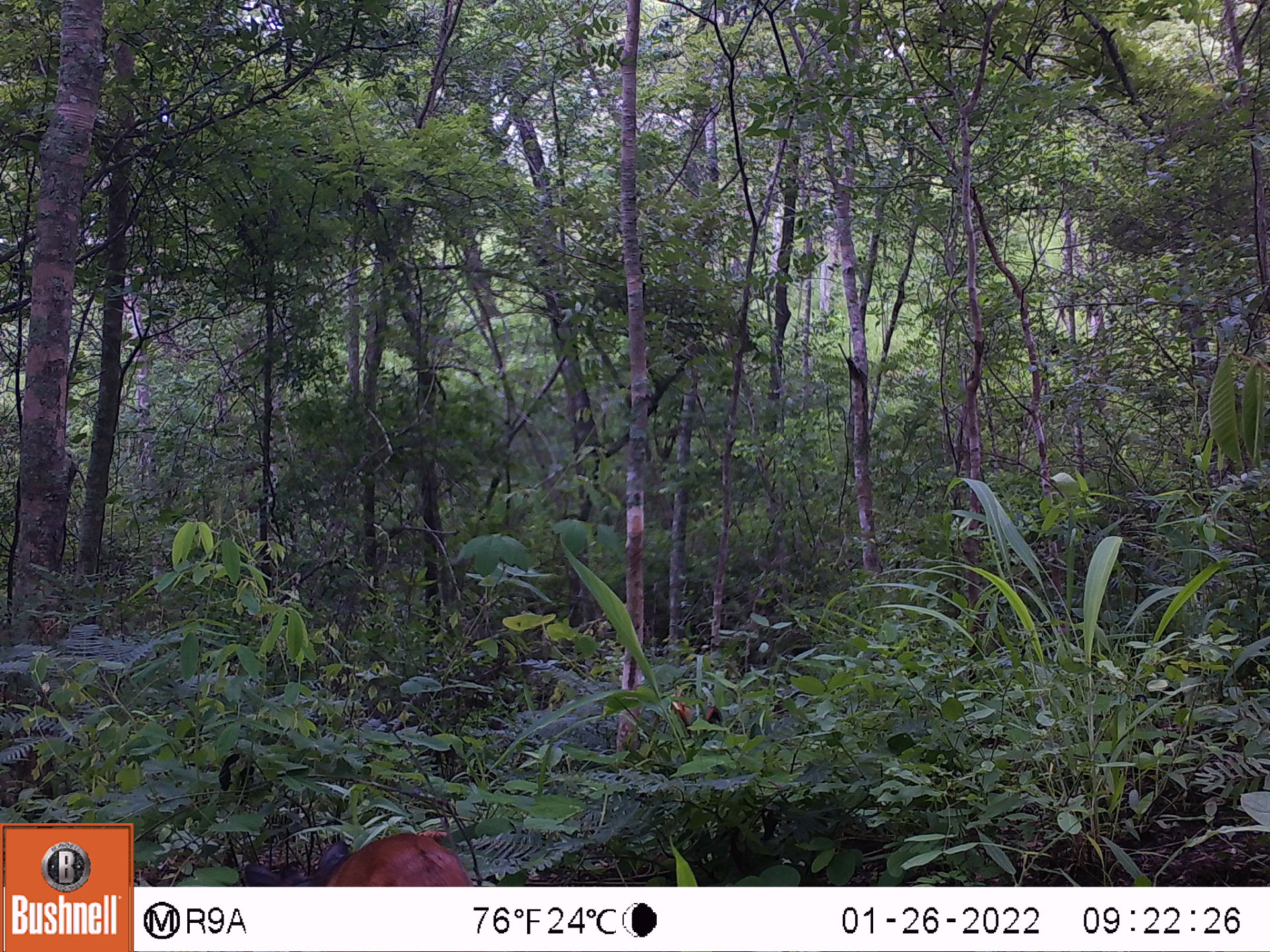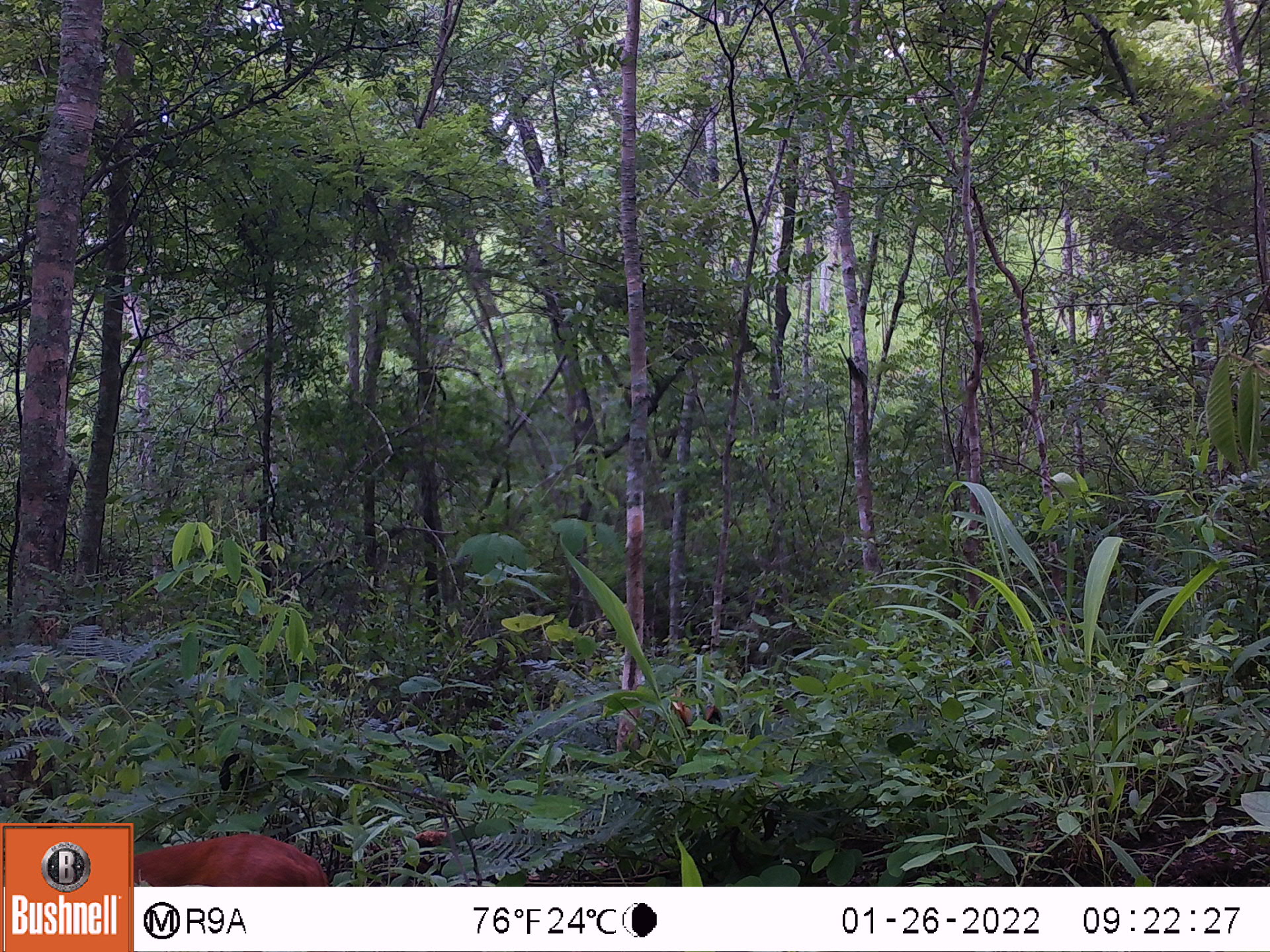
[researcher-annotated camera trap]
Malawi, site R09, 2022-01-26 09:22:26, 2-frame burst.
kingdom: Animalia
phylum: Chordata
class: Mammalia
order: Artiodactyla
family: Bovidae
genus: Cephalophorus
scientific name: Cephalophorus natalensis natalensis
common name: red duiker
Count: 1.